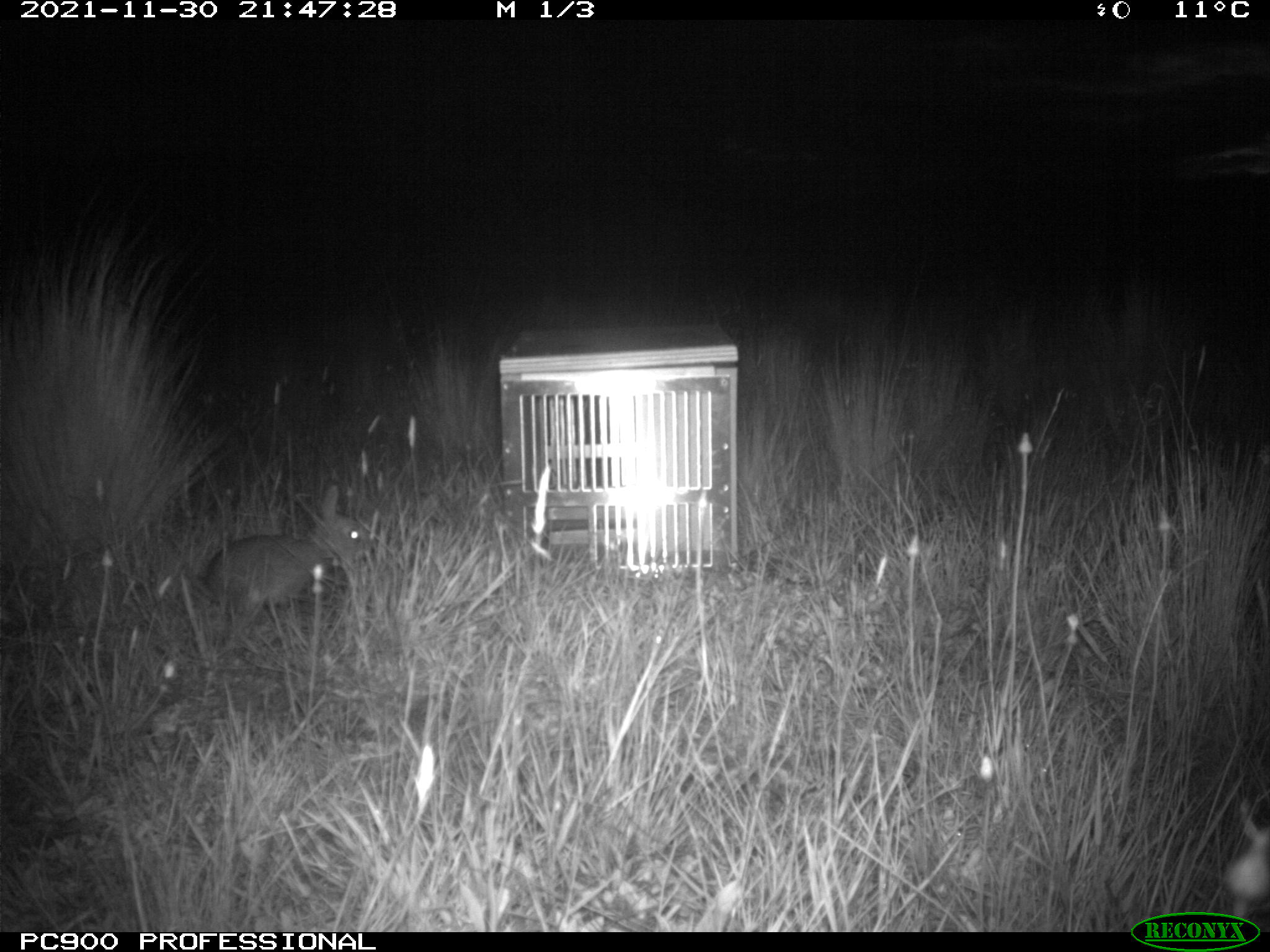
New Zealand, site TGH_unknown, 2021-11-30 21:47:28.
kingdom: Animalia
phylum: Chordata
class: Mammalia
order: Lagomorpha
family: Leporidae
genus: Oryctolagus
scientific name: Oryctolagus cuniculus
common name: european rabbit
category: rabbit